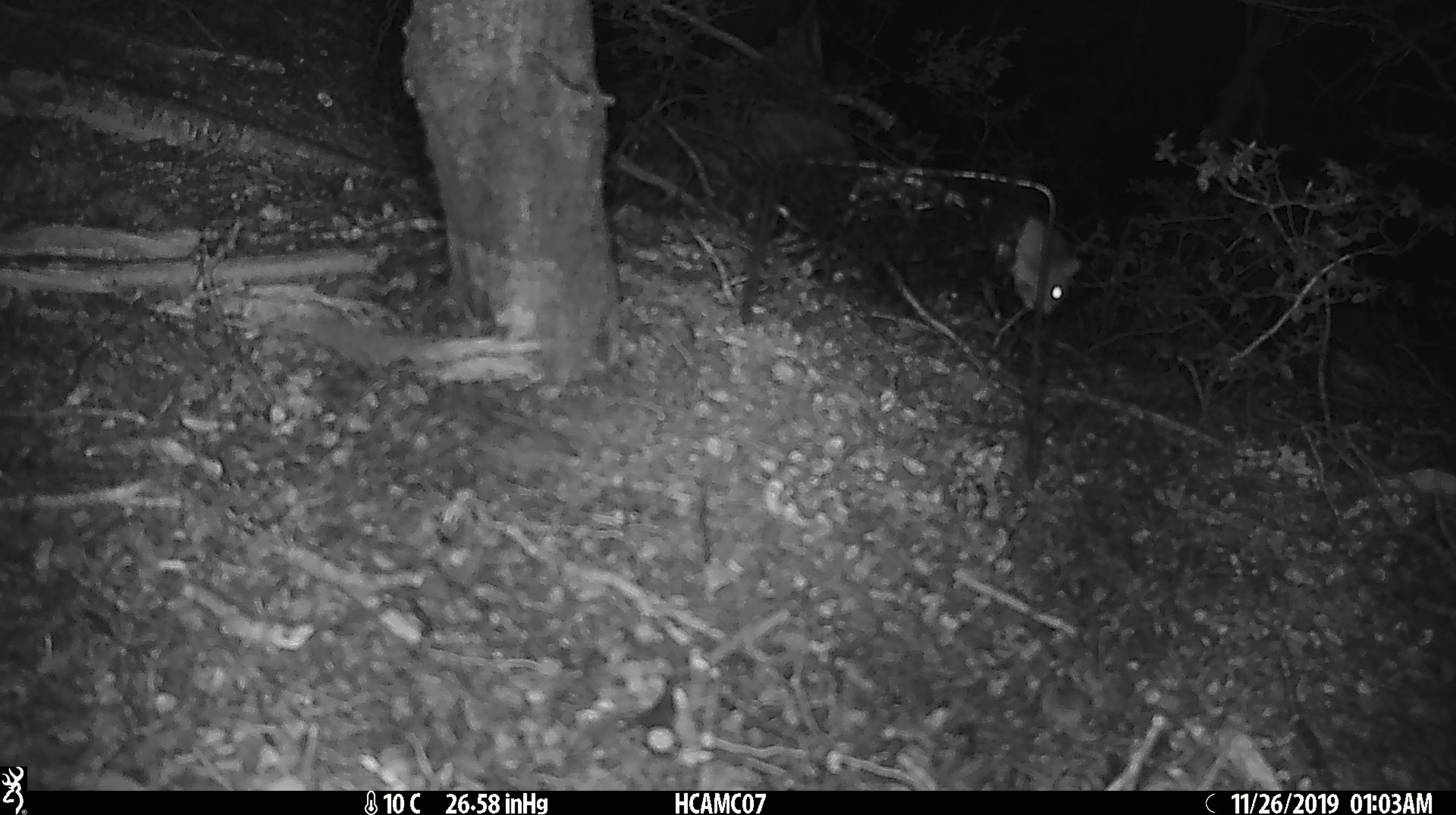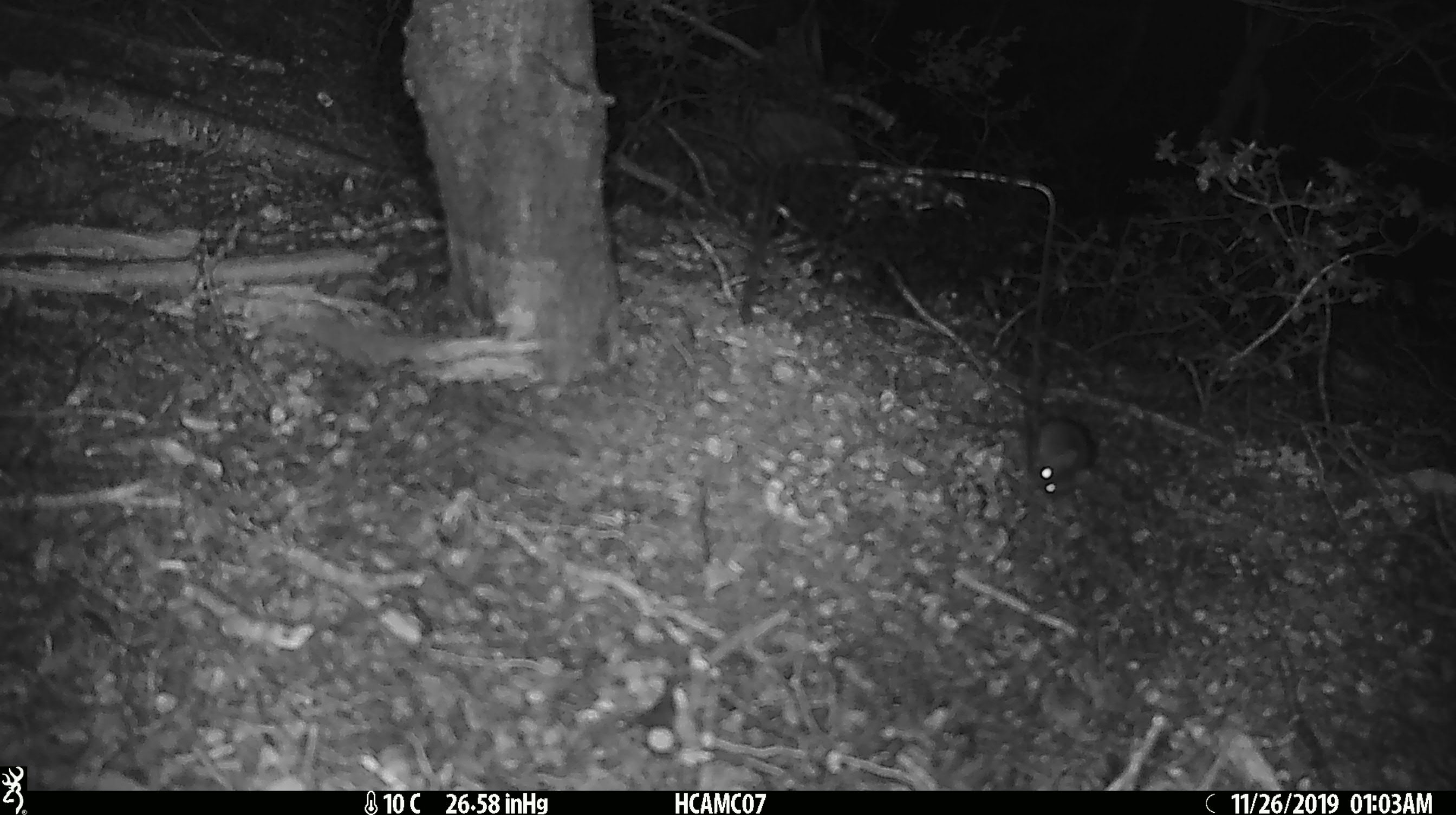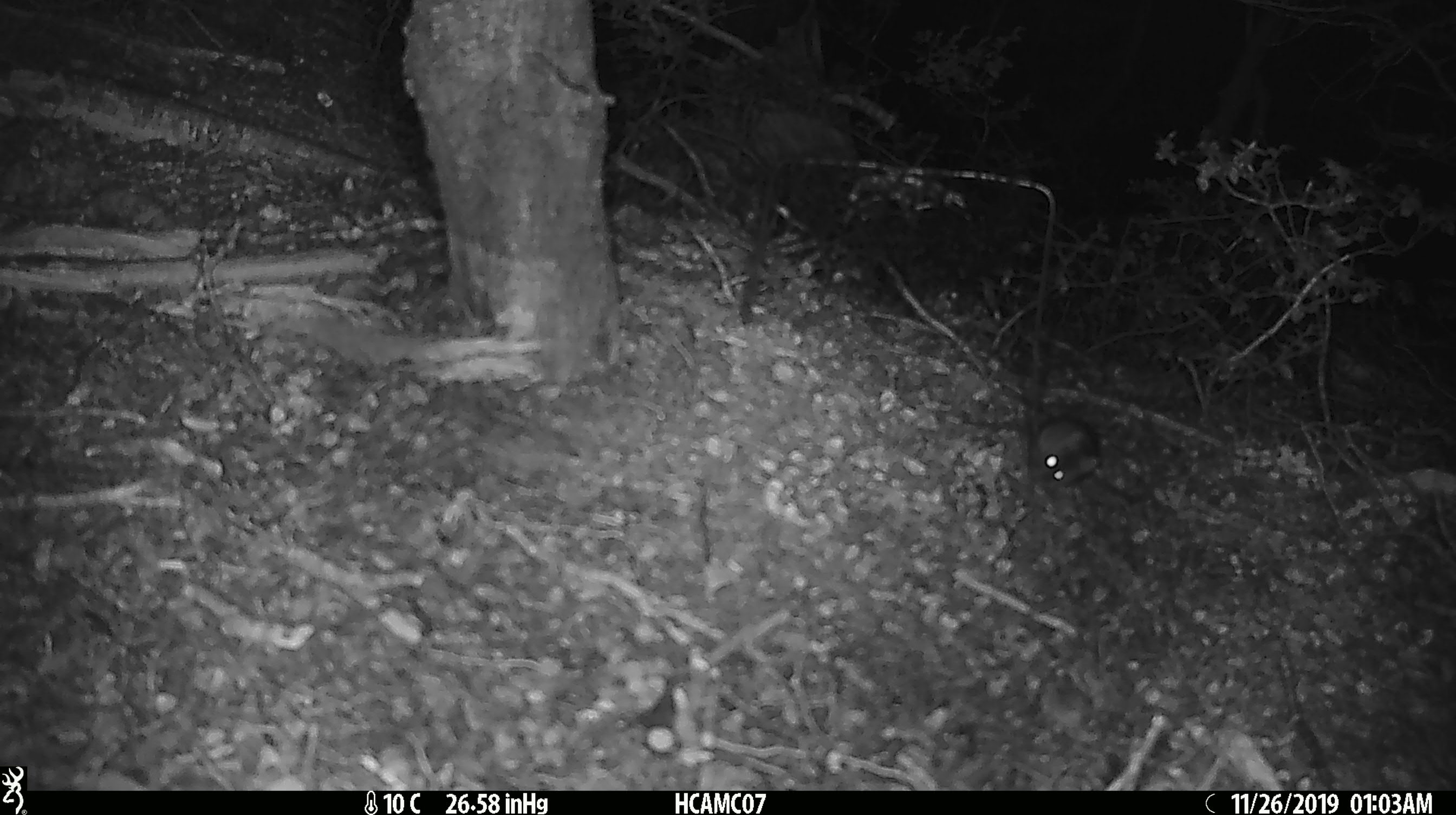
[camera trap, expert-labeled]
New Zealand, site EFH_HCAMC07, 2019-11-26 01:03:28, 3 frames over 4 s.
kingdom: Animalia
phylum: Chordata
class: Mammalia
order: Rodentia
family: Muridae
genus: Mus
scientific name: Mus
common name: mouse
Mouse (Mus).